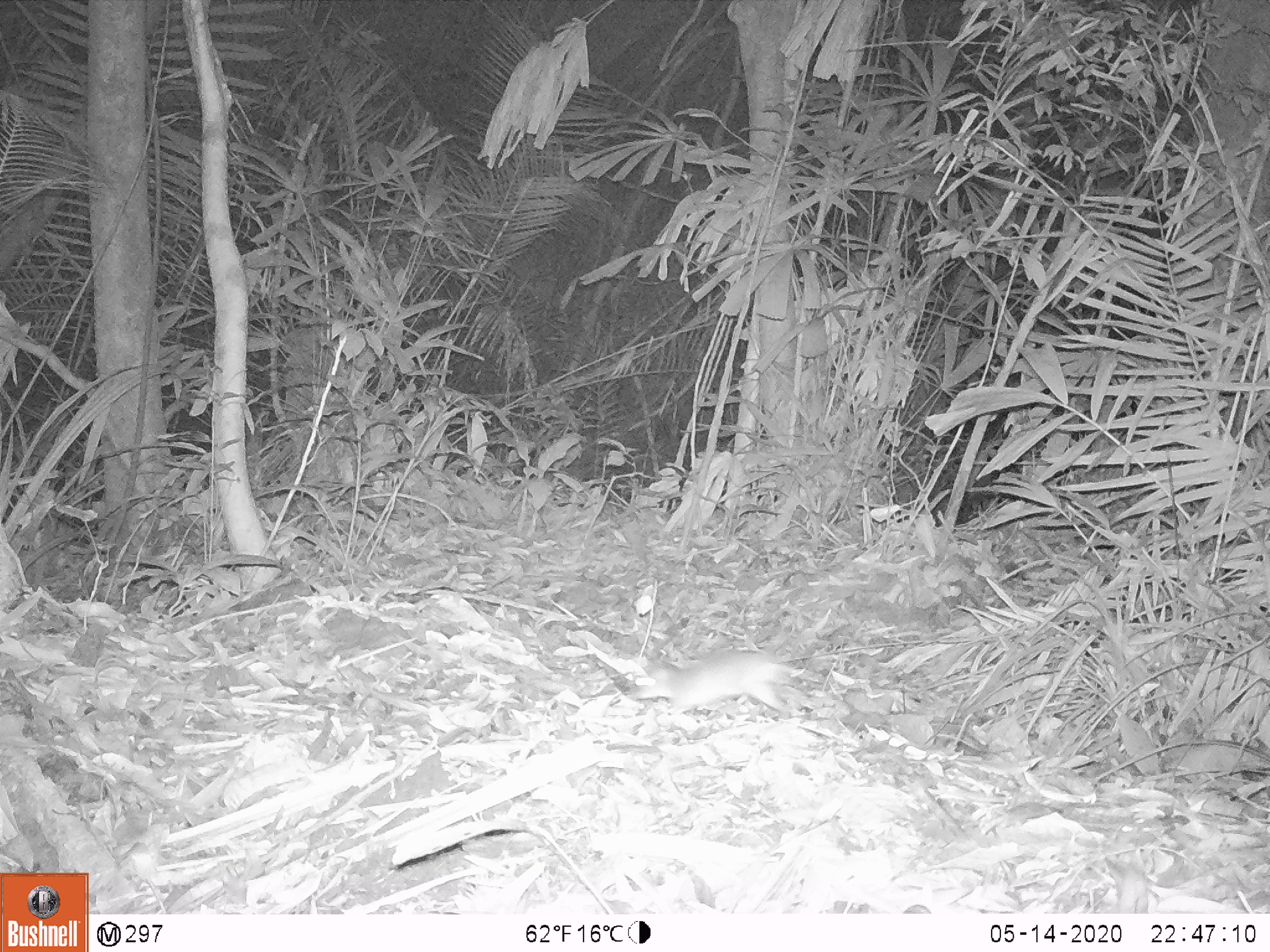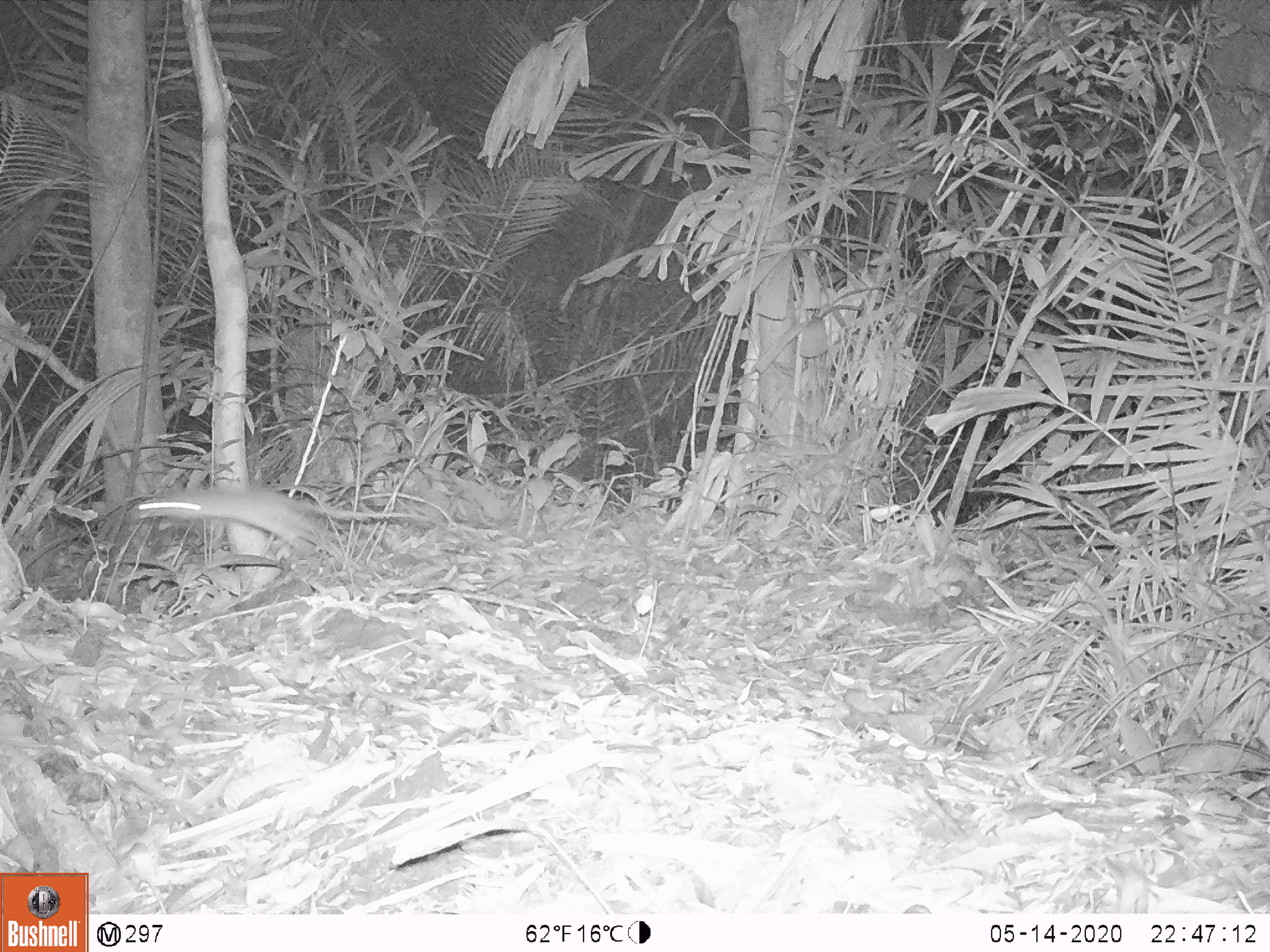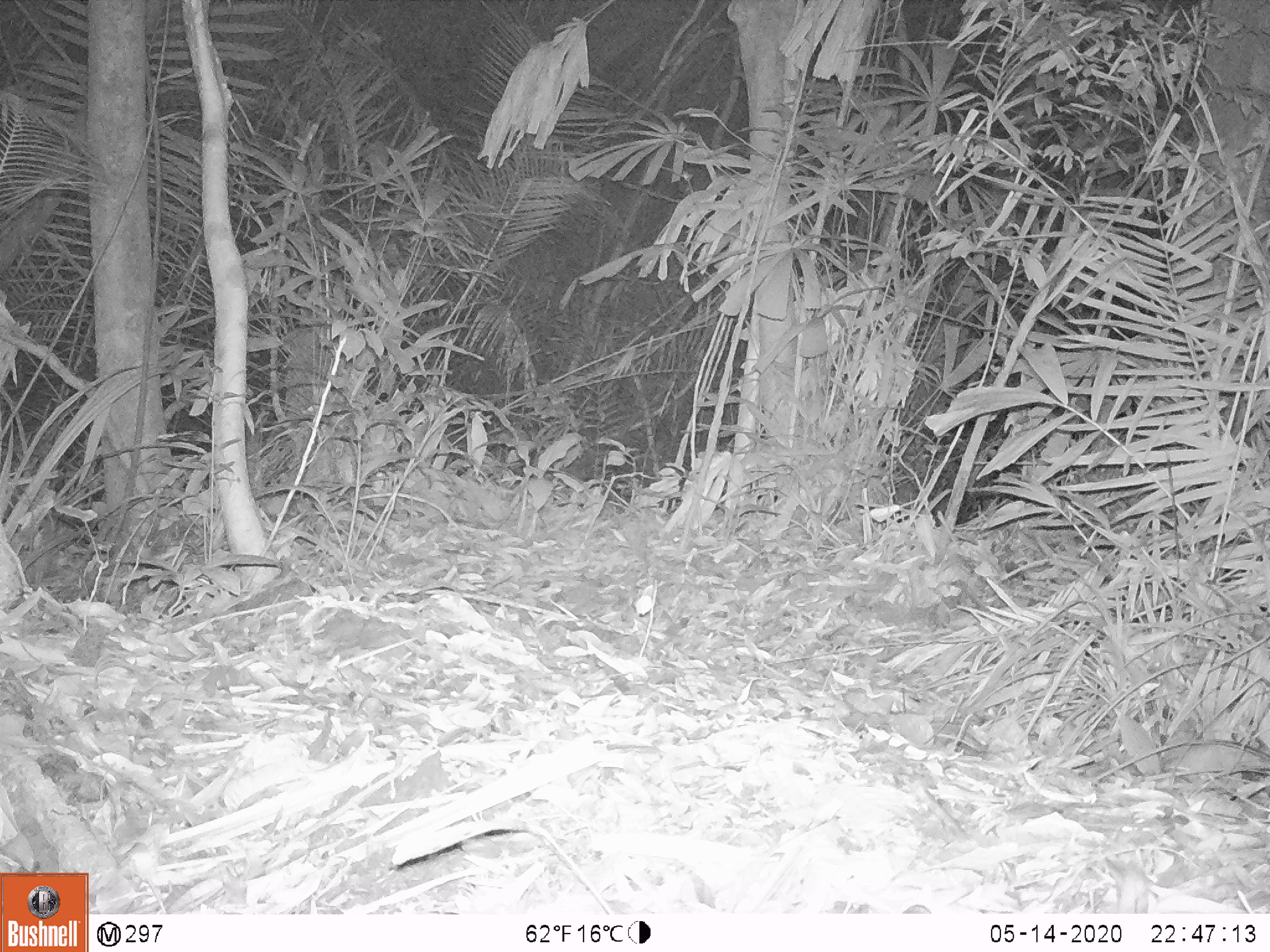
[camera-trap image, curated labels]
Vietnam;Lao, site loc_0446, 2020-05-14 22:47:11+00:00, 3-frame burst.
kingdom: Animalia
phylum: Chordata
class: Mammalia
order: Rodentia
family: Muridae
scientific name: Muridae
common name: old-world mice and rats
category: unidentified murid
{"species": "unidentified murid (old-world mice and rats) (Muridae)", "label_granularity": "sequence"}